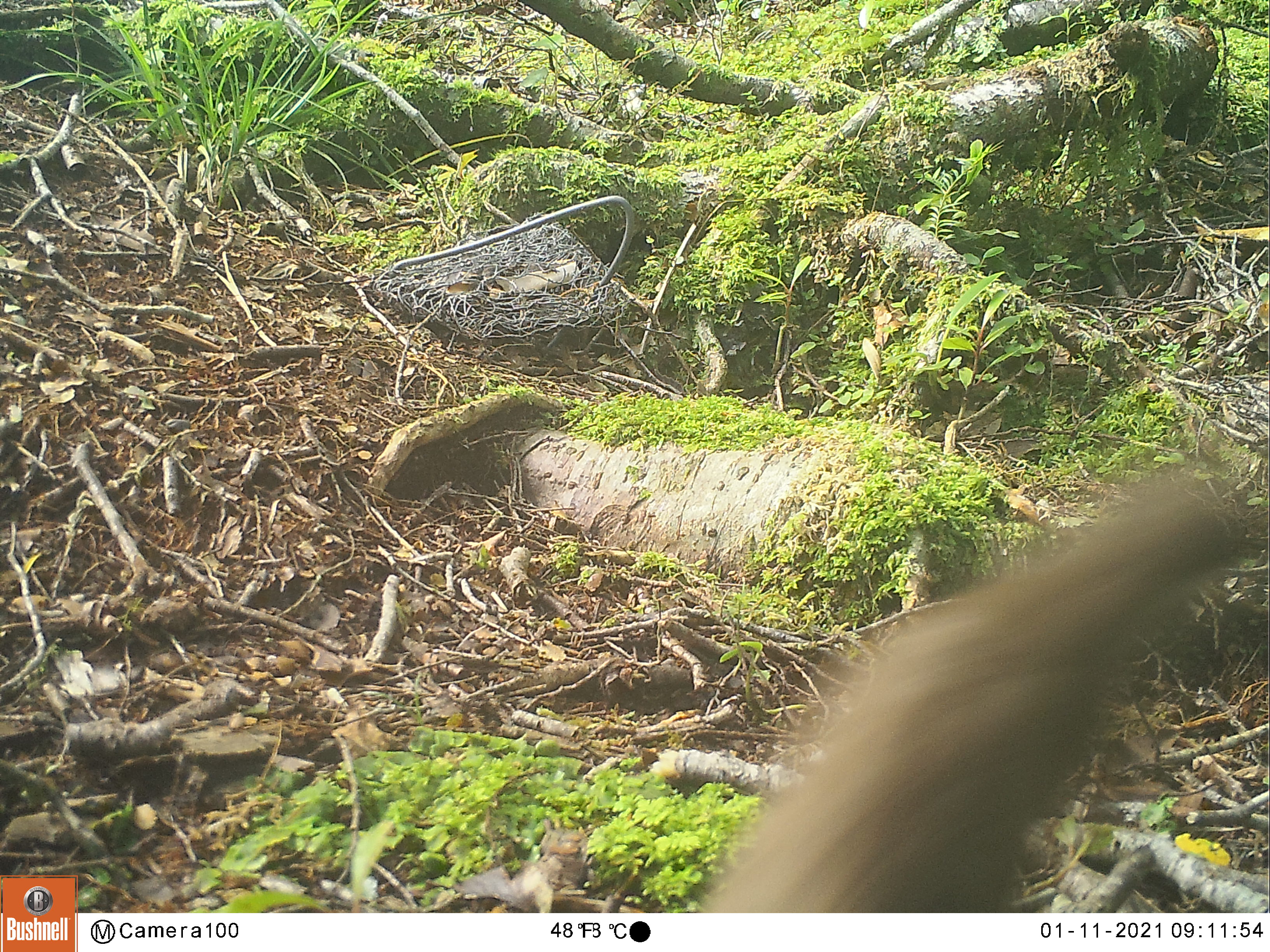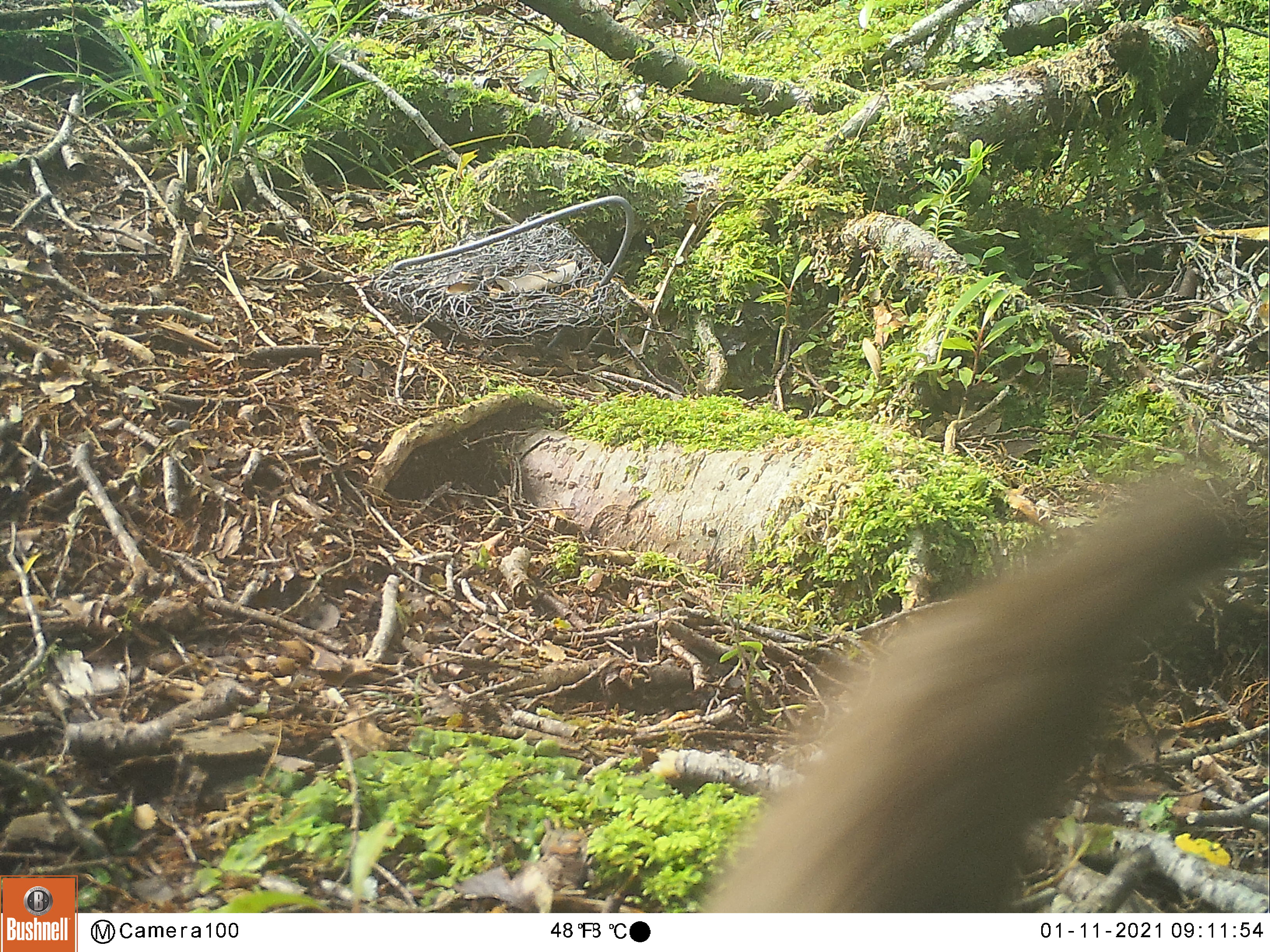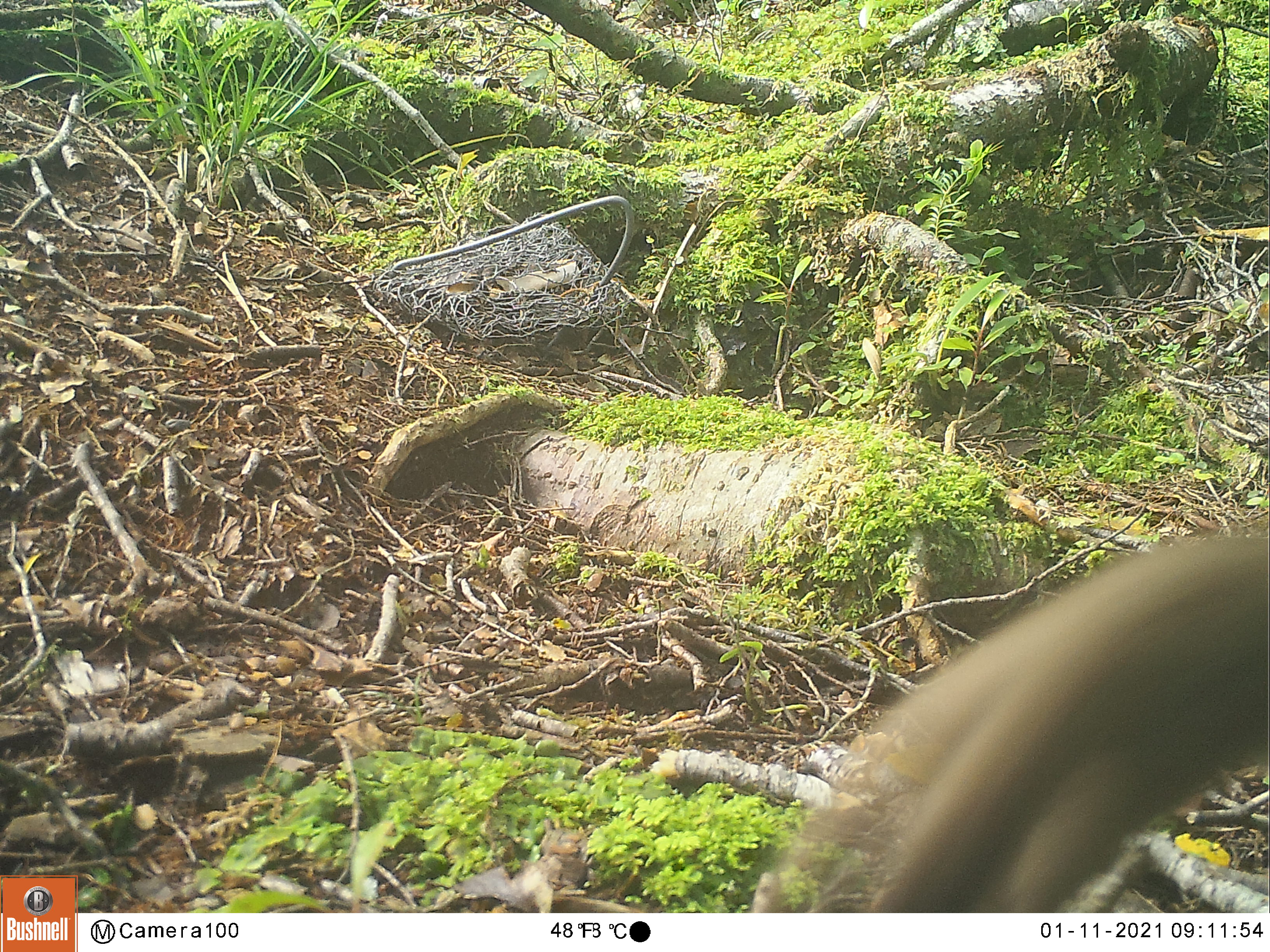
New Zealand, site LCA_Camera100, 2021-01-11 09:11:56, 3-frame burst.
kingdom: Animalia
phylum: Chordata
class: Mammalia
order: Carnivora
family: Mustelidae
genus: Mustela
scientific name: Mustela erminea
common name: stoat